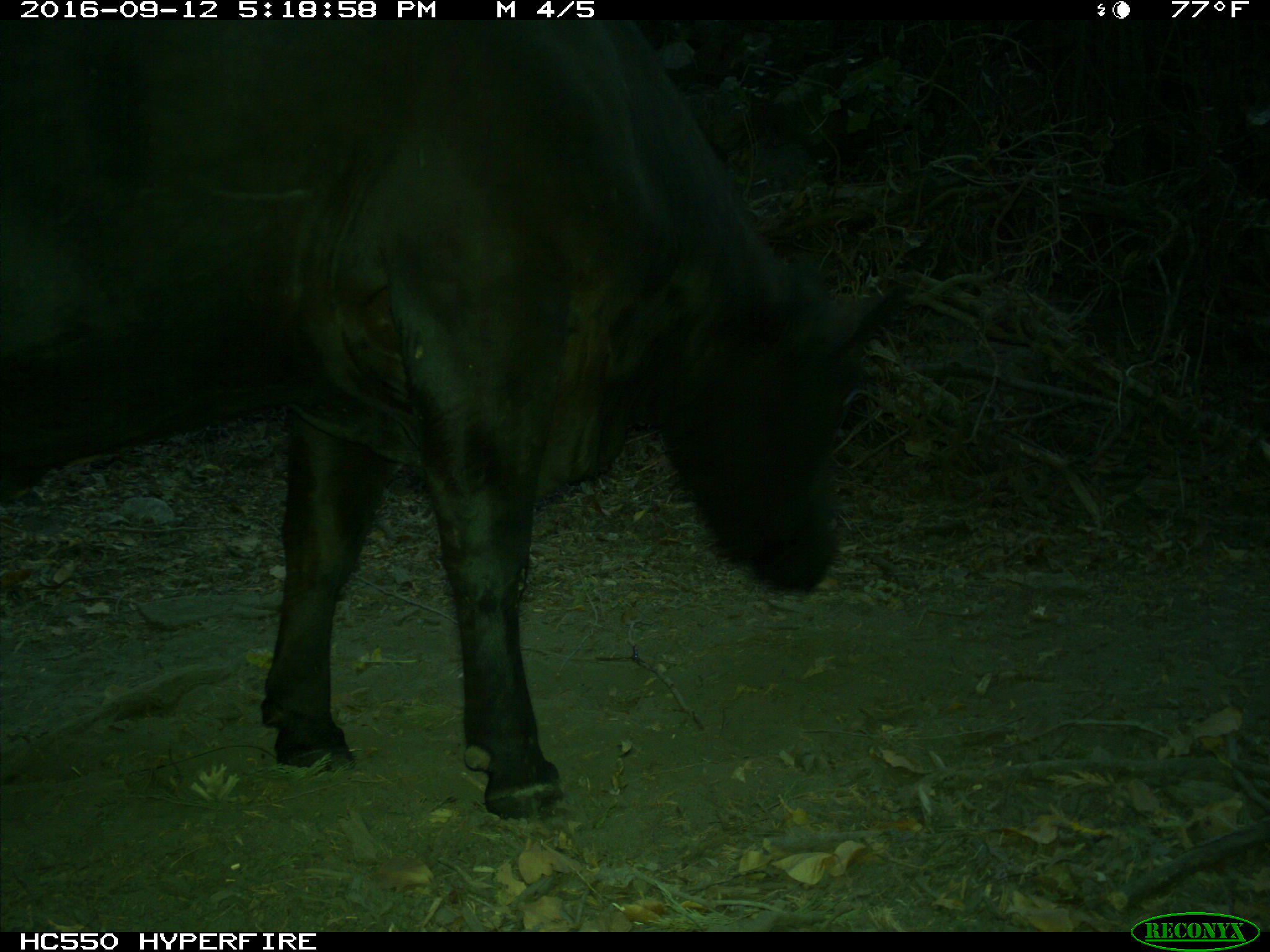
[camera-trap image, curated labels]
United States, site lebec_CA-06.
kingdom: Animalia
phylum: Chordata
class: Mammalia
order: Artiodactyla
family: Bovidae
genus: Bos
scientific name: Bos taurus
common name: domestic cow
Bos taurus (domestic cow).